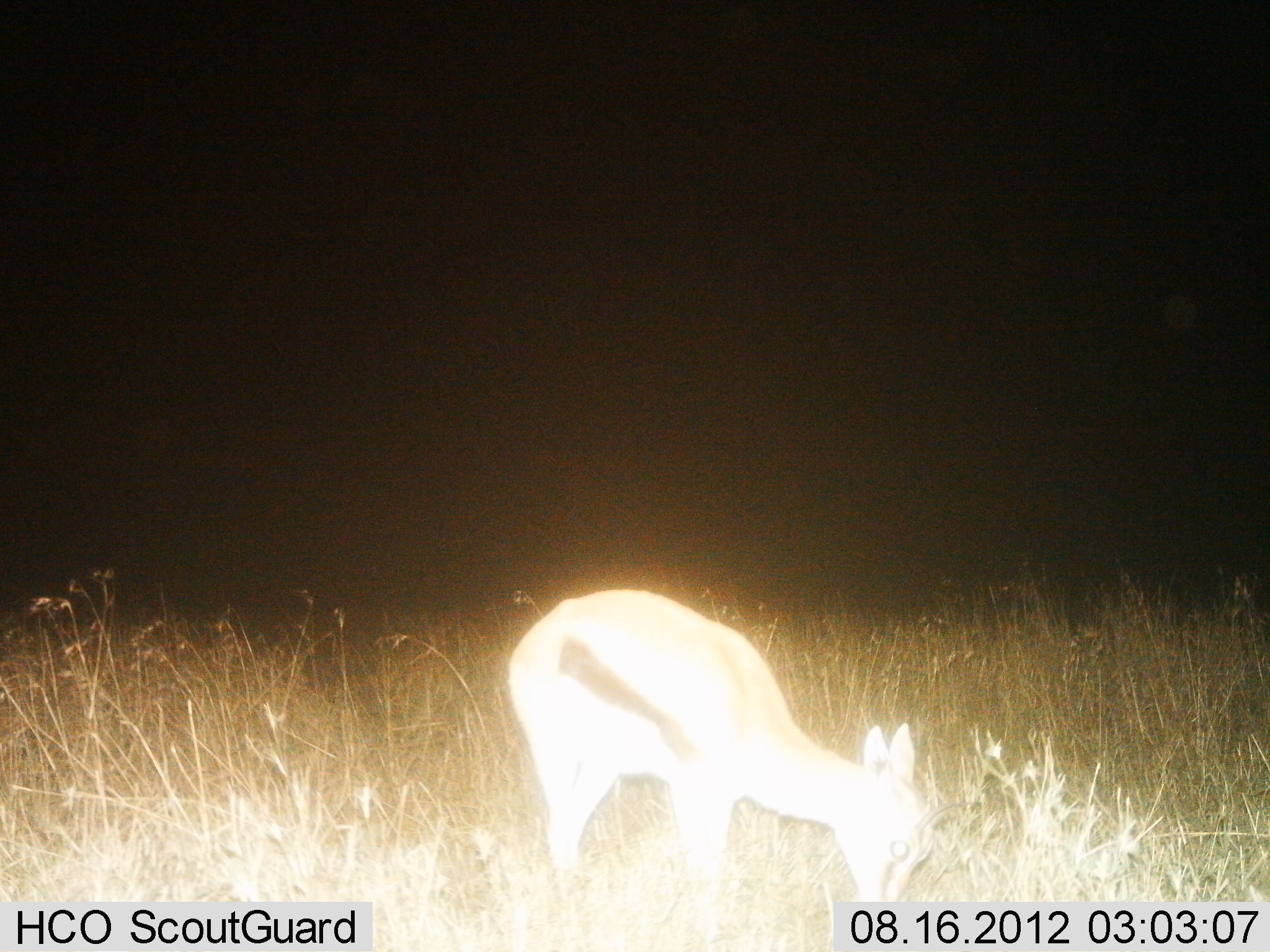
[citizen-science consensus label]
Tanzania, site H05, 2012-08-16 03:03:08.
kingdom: Animalia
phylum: Chordata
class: Mammalia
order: Artiodactyla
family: Bovidae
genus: Eudorcas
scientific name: Eudorcas thomsonii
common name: thomson's gazelle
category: gazellethomsons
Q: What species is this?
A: Gazellethomsons (thomson's gazelle) (Eudorcas thomsonii).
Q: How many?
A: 1.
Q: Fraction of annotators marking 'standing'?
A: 10%.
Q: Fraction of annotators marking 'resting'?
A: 0%.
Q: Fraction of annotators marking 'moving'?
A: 0%.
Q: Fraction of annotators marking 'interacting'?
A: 0%.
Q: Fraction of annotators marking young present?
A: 0%.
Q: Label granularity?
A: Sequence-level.